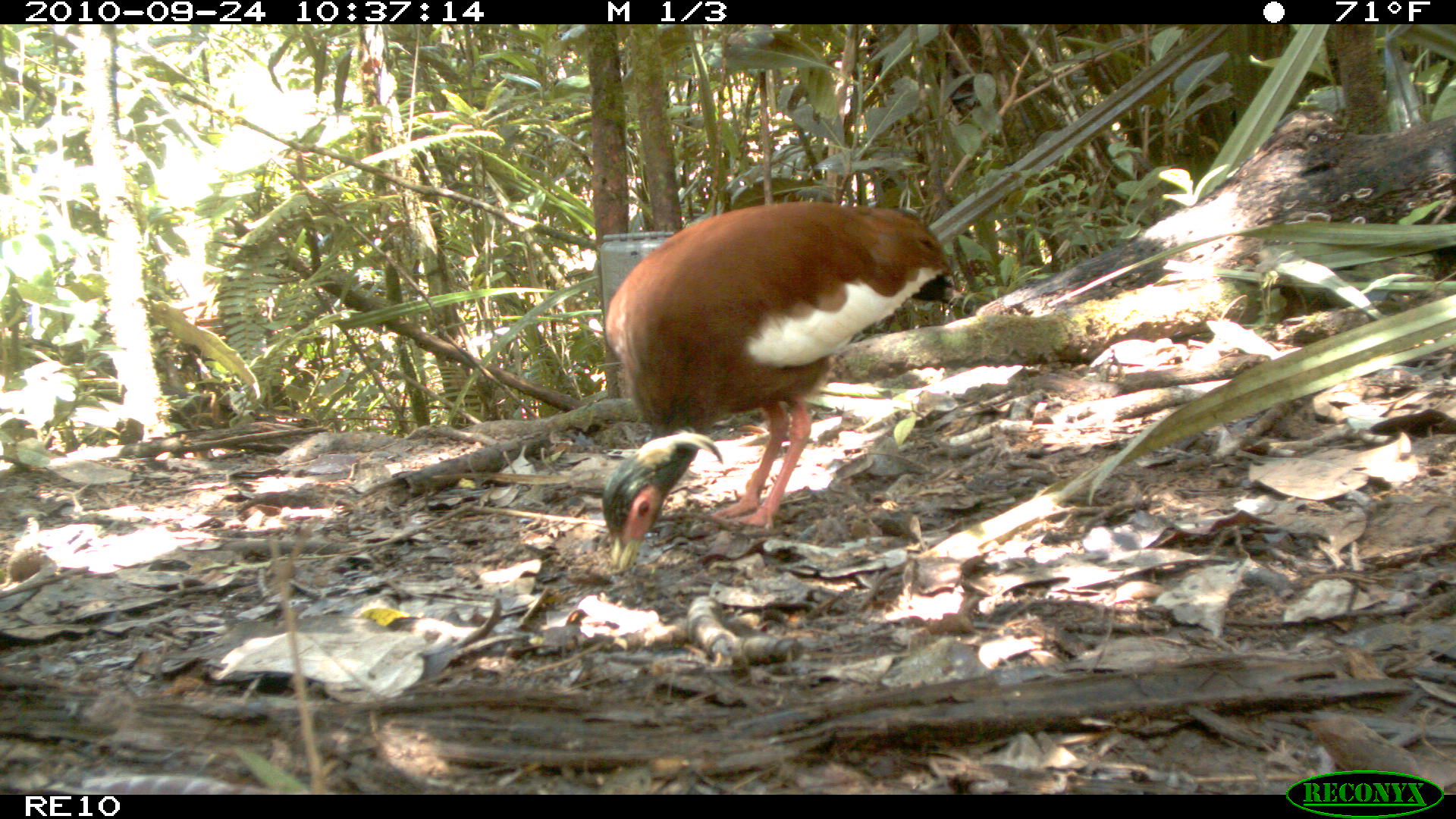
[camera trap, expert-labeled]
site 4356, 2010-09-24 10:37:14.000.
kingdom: Animalia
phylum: Chordata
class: Aves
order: Pelecaniformes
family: Threskiornithidae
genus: Lophotibis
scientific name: Lophotibis cristata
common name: madagascar ibis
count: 1